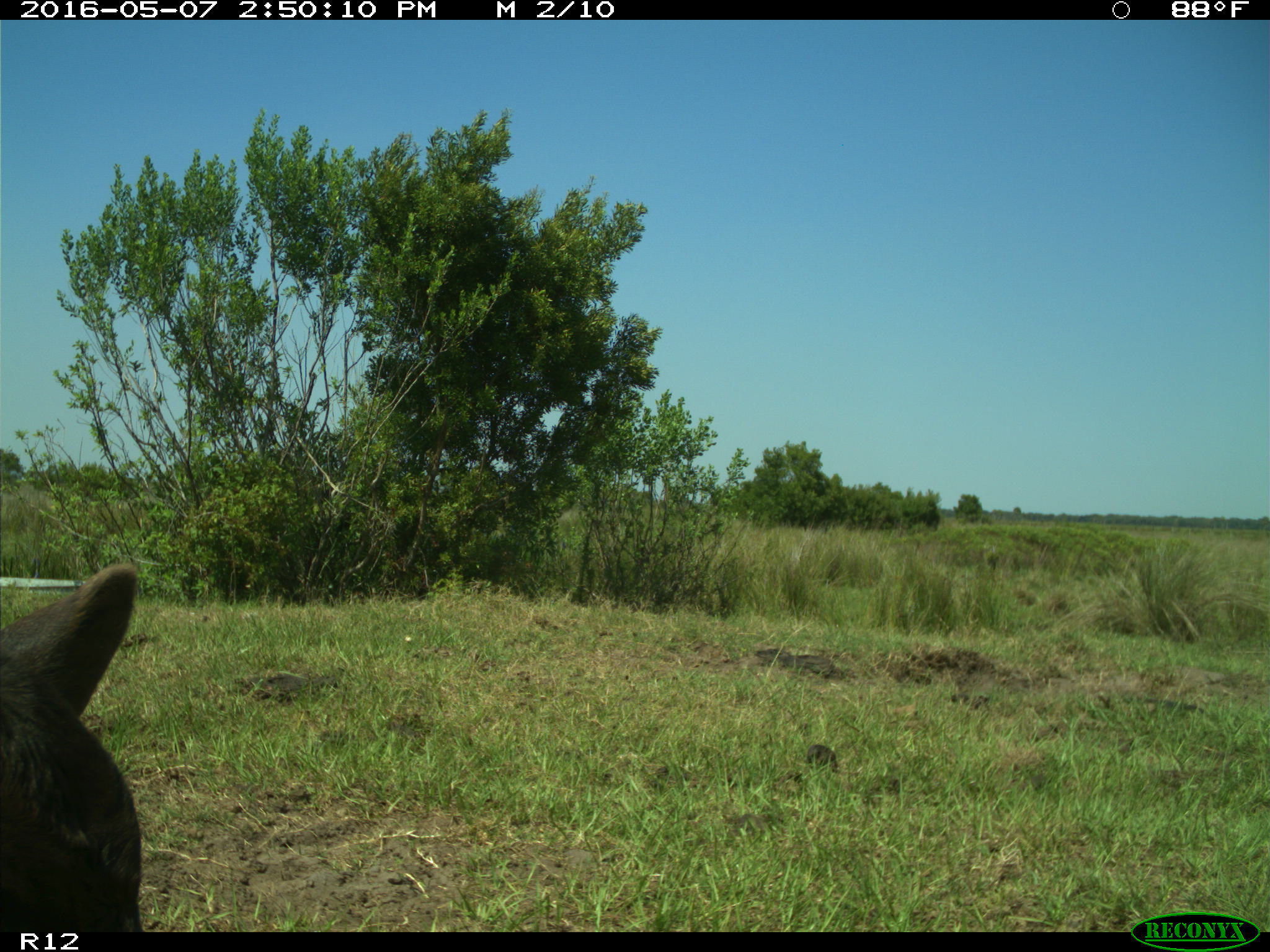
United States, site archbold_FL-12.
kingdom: Animalia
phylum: Chordata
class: Mammalia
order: Artiodactyla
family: Bovidae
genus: Bos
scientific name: Bos taurus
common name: domestic cow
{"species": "Bos taurus (domestic cow)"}